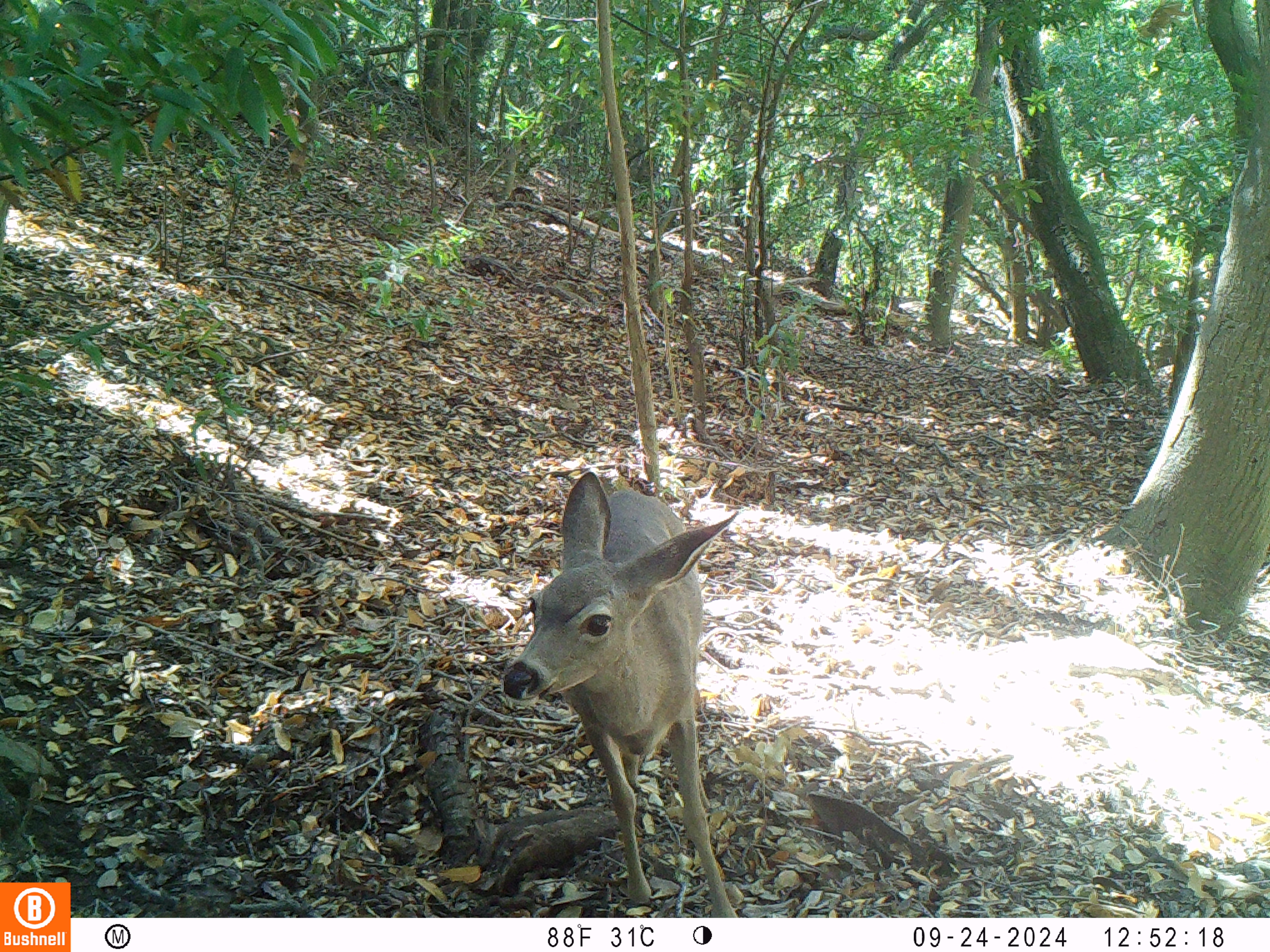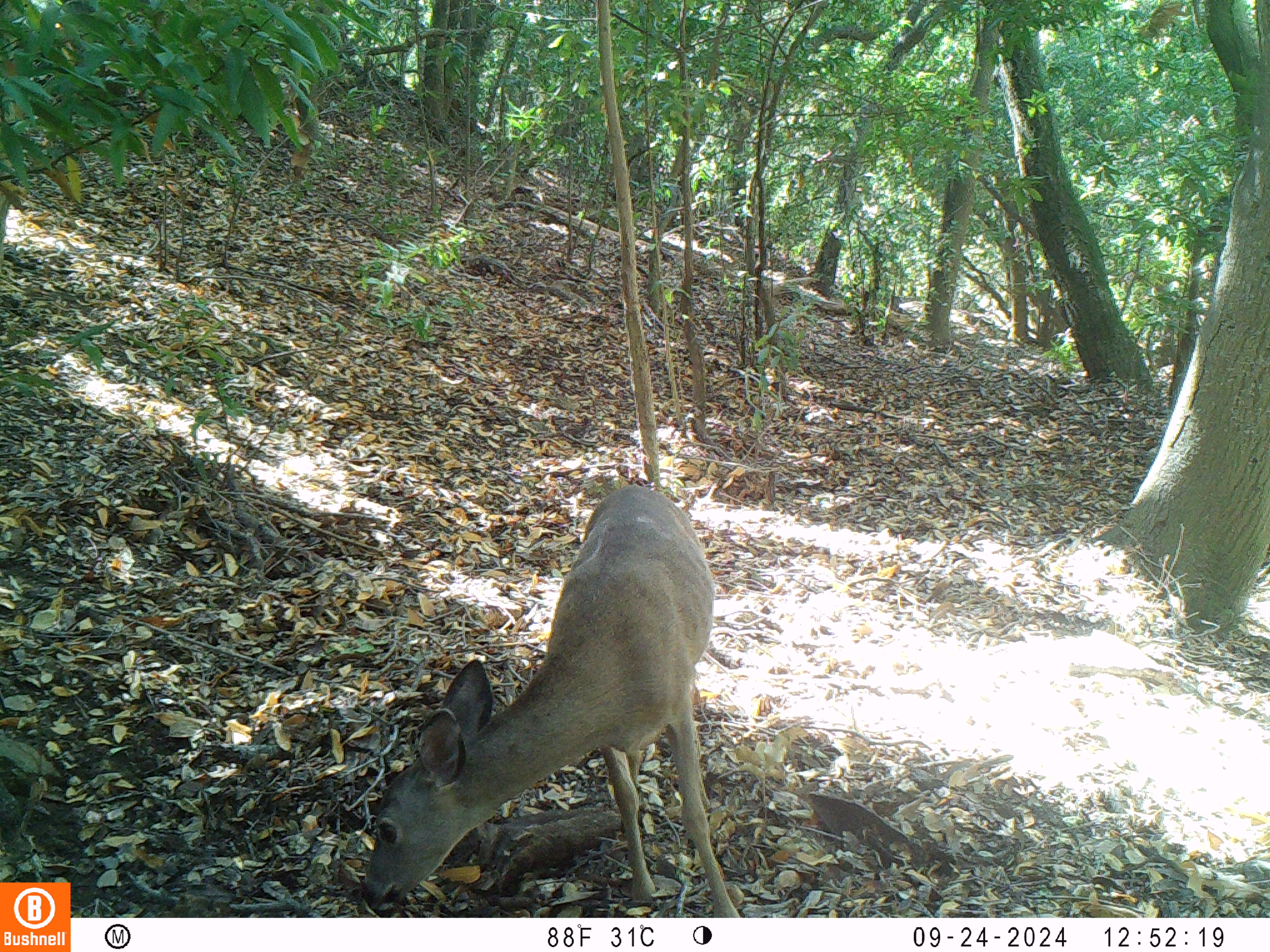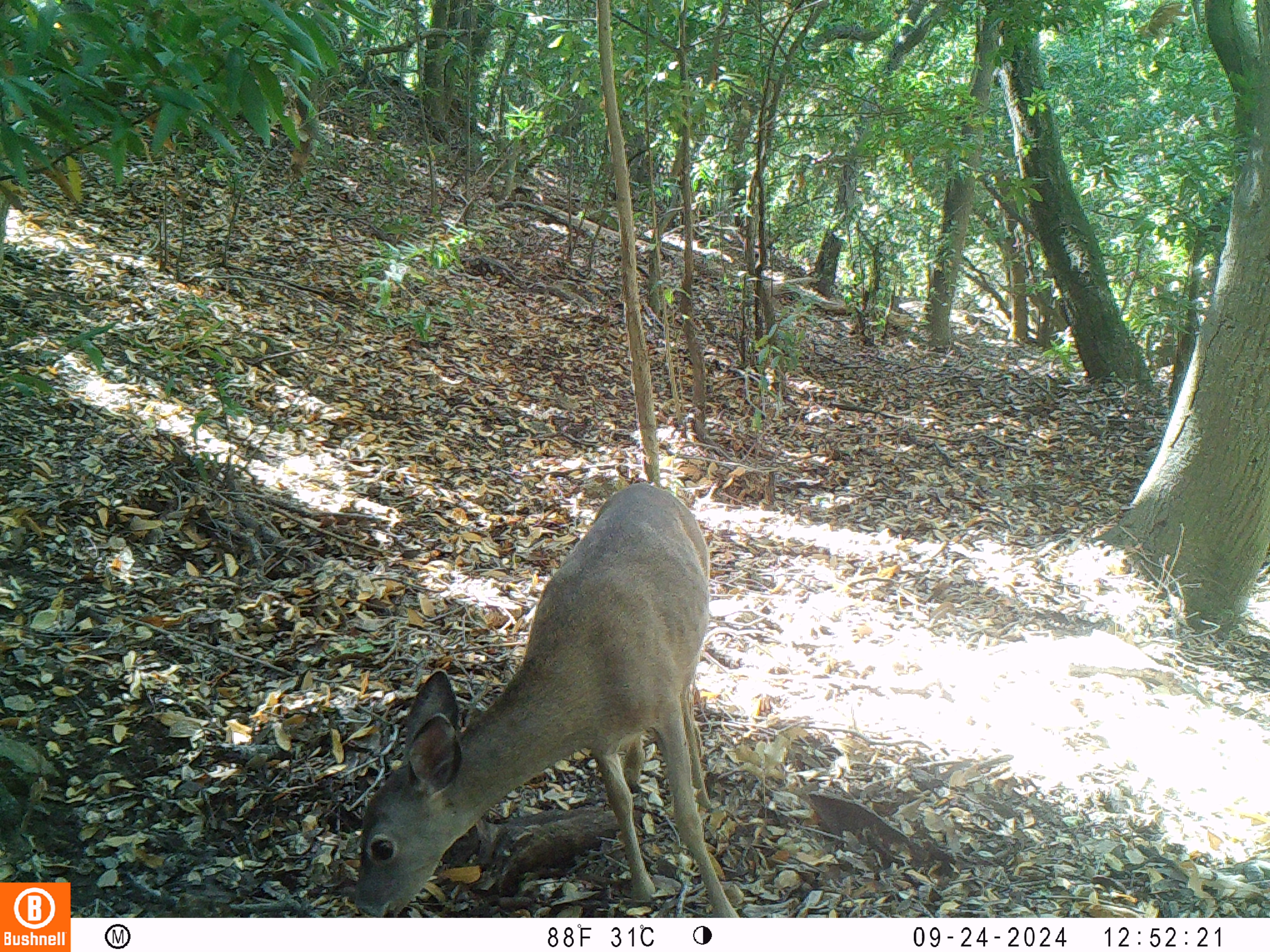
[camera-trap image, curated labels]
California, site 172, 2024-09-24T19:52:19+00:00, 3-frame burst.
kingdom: Animalia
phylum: Chordata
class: Mammalia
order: Artiodactyla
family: Cervidae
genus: Odocoileus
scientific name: Odocoileus hemionus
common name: mule deer